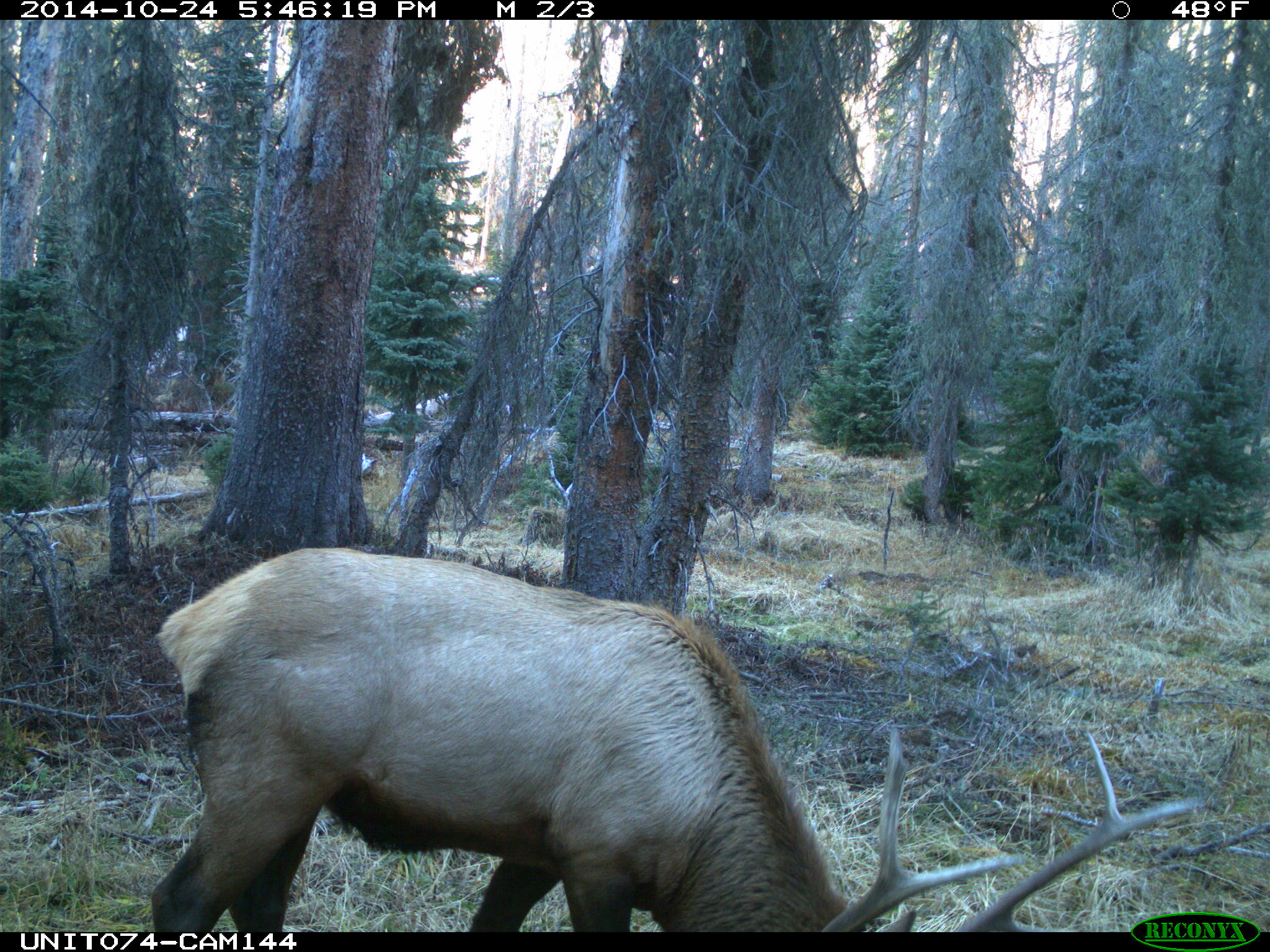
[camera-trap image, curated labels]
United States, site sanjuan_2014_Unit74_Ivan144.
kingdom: Animalia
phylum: Chordata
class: Mammalia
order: Artiodactyla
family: Cervidae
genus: Cervus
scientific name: Cervus elaphus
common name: red deer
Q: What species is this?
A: Cervus elaphus (red deer).